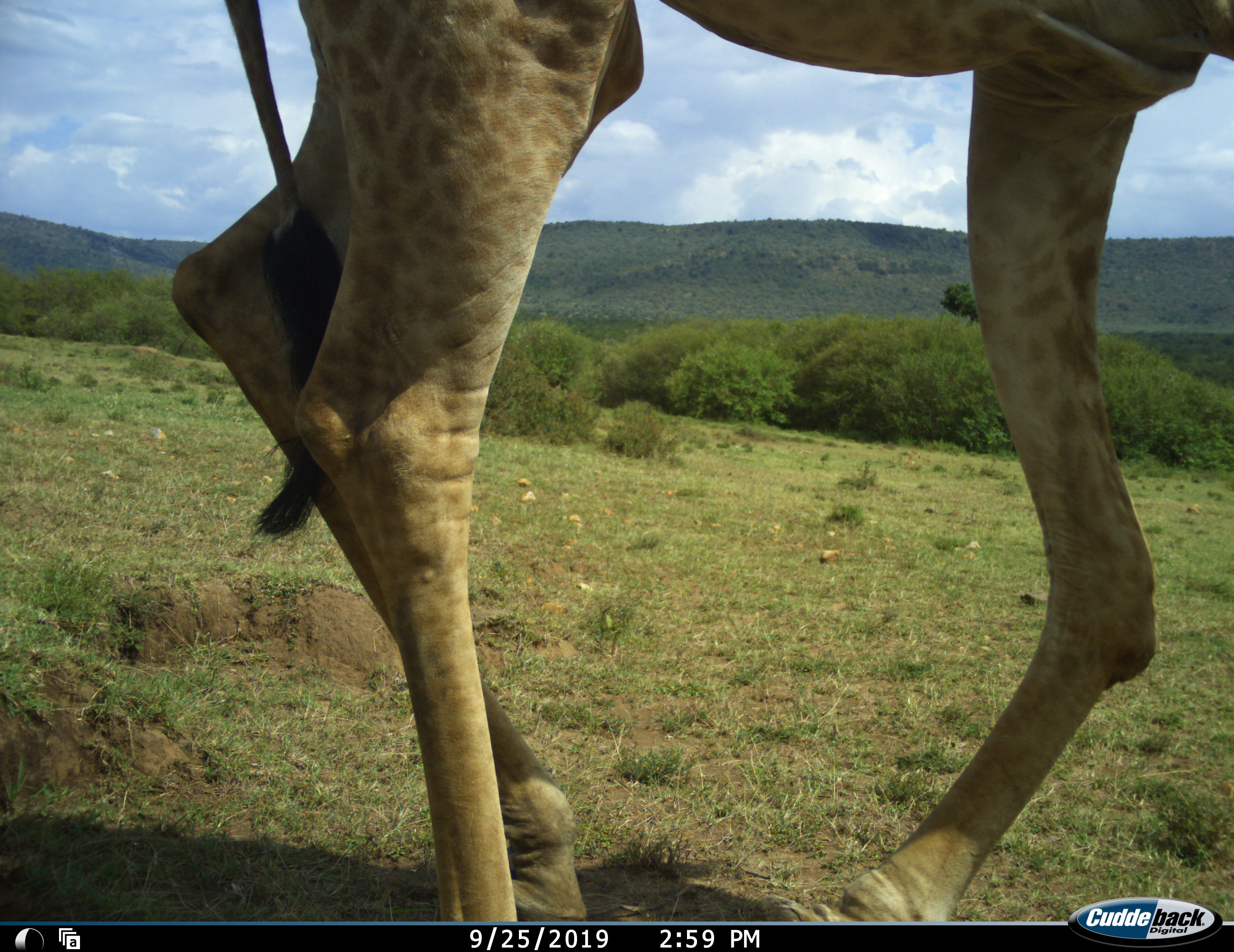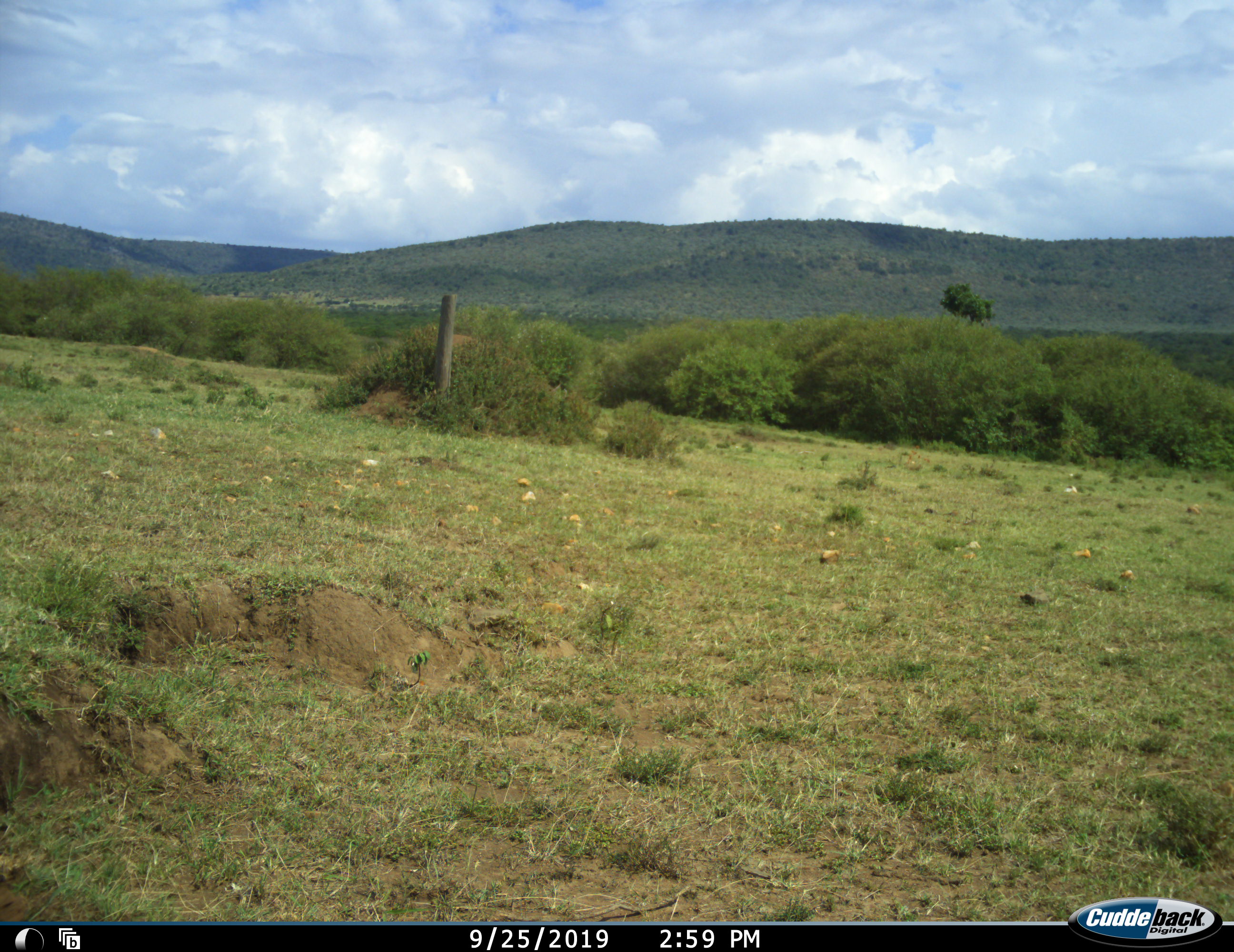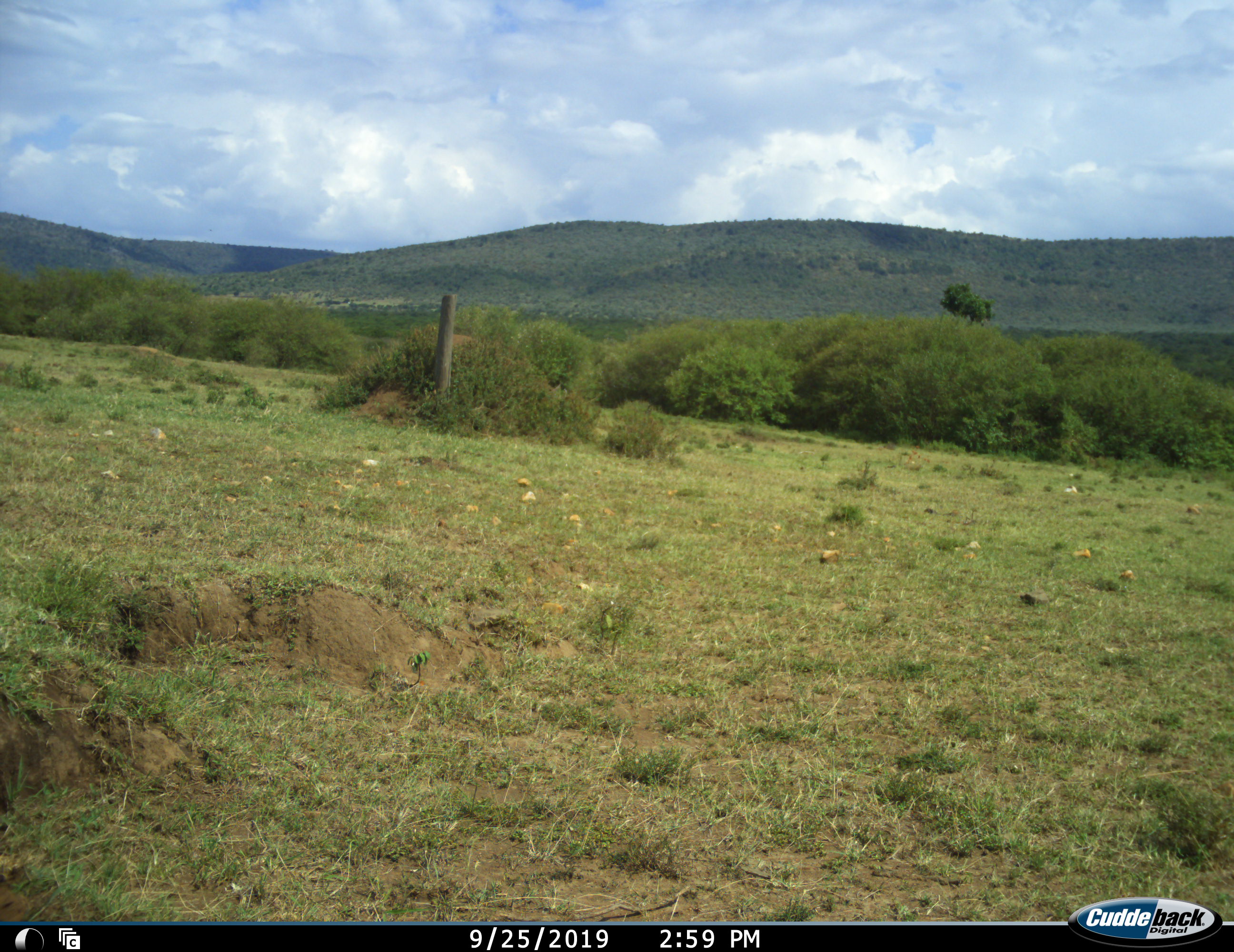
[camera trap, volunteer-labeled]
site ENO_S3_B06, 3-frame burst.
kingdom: Animalia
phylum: Chordata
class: Mammalia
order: Artiodactyla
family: Giraffidae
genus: Giraffa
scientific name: Giraffa camelopardalis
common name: giraffe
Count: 1.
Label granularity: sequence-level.